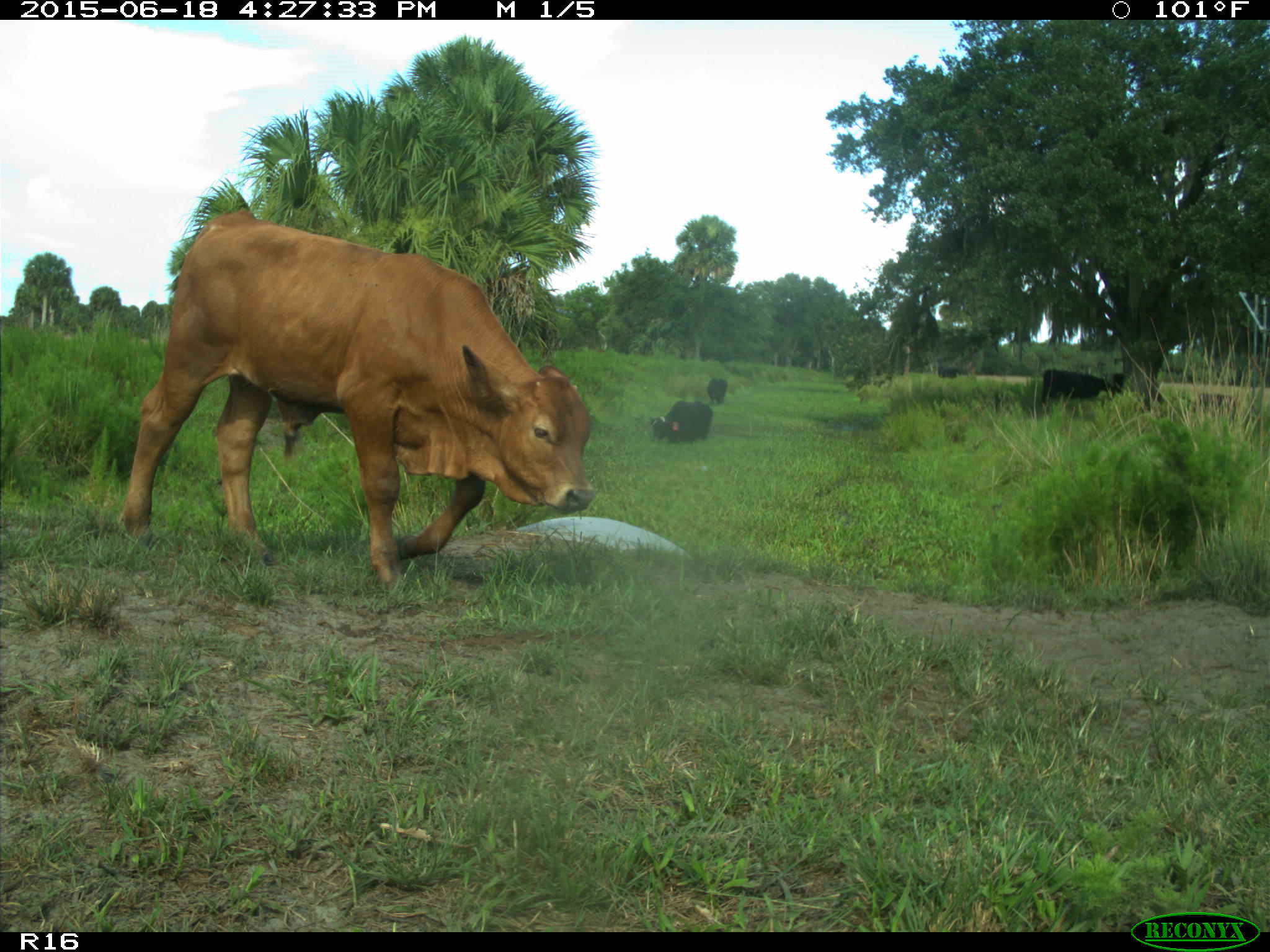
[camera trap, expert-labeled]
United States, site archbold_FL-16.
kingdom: Animalia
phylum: Chordata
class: Mammalia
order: Artiodactyla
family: Bovidae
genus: Bos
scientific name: Bos taurus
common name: domestic cow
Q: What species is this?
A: Bos taurus (domestic cow).